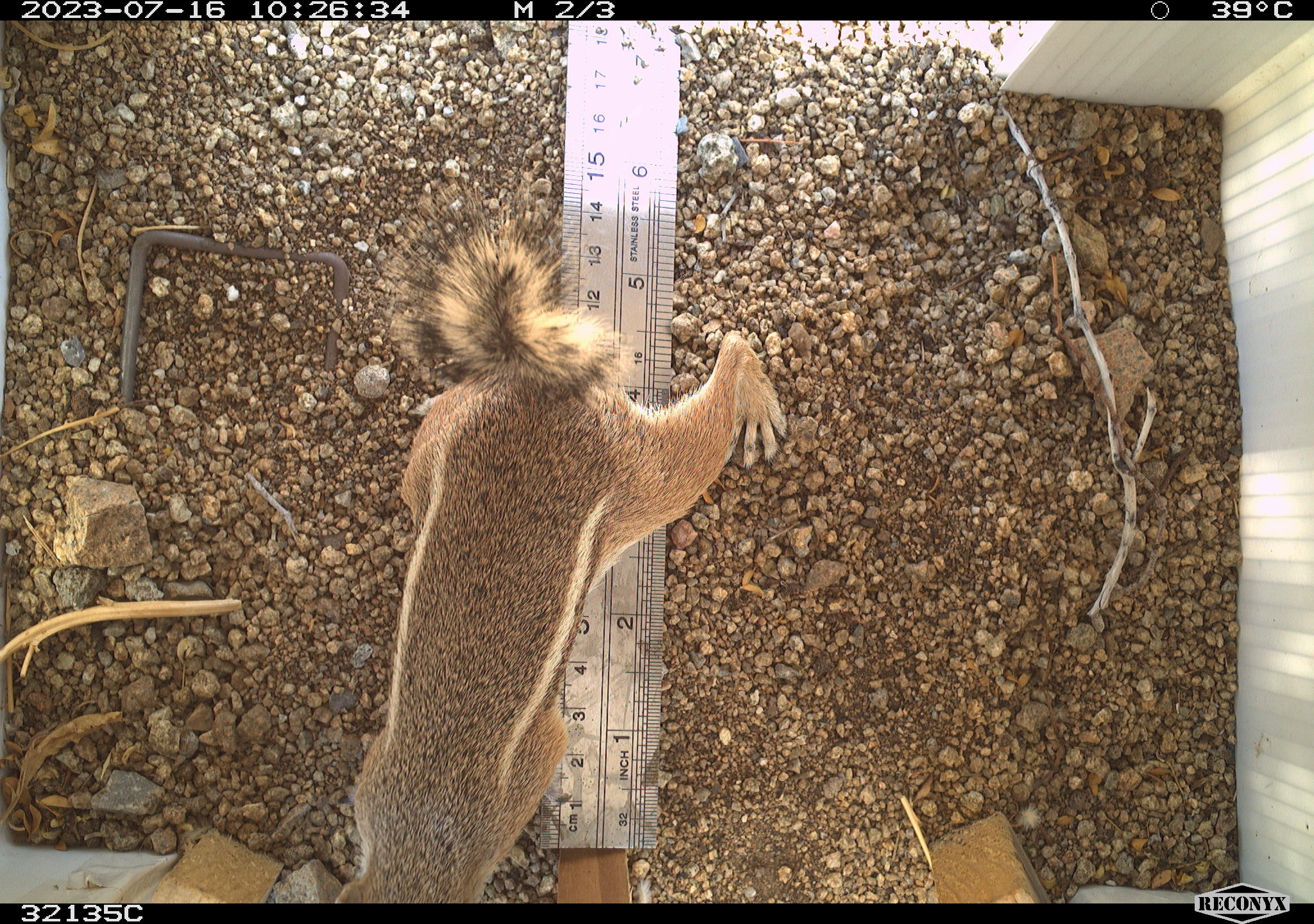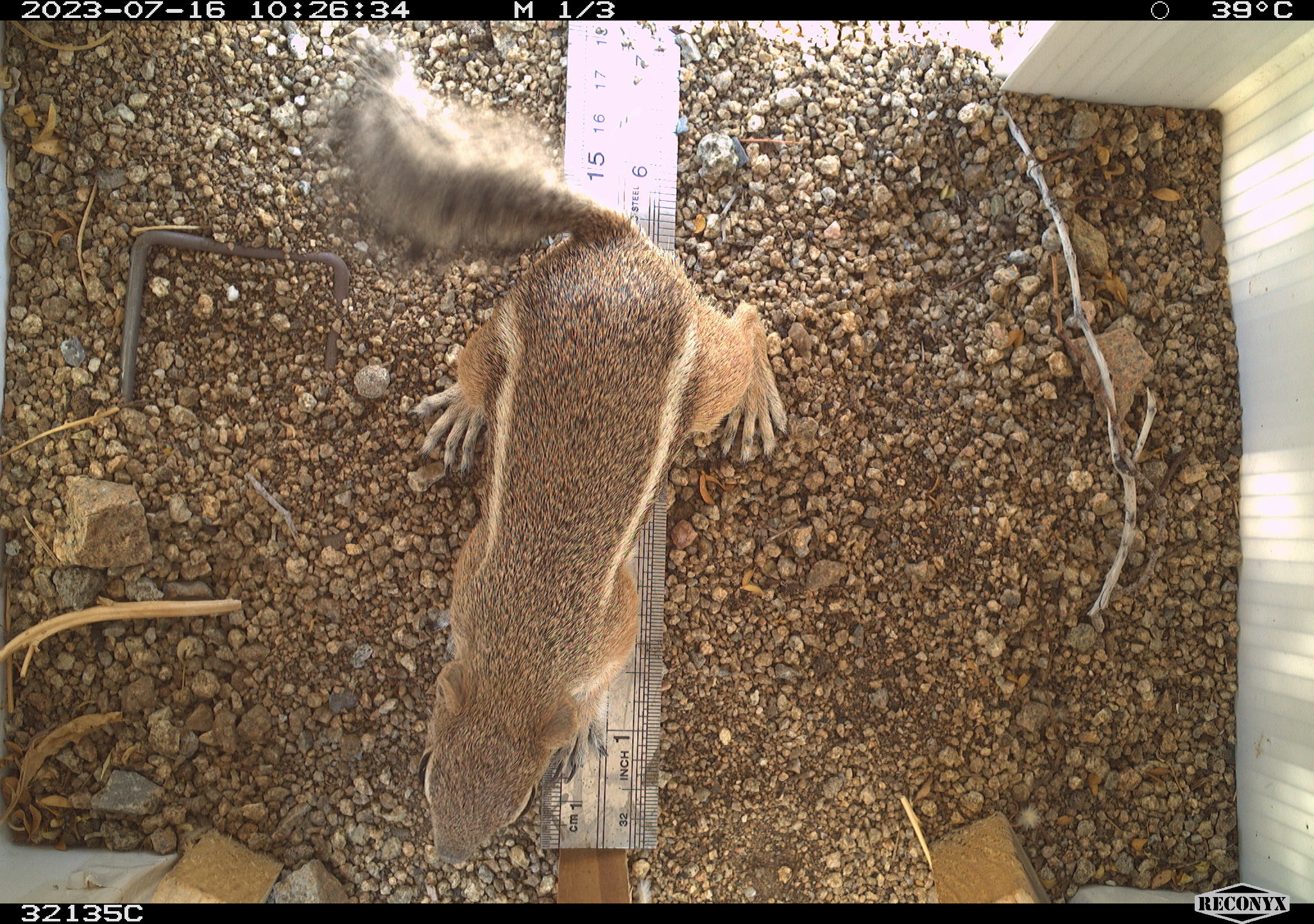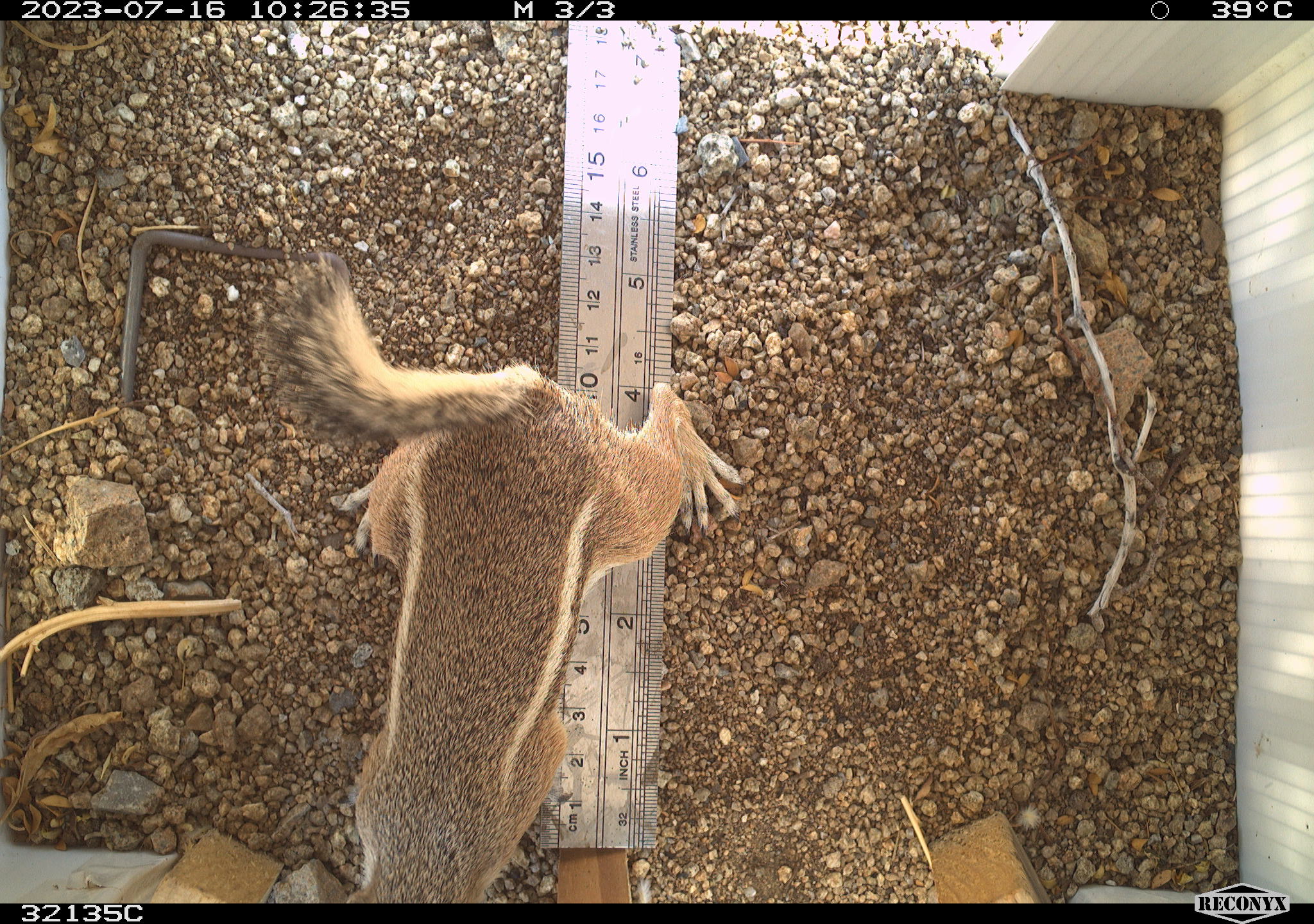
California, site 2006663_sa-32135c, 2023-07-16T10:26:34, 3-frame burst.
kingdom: Animalia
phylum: Chordata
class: Mammalia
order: Rodentia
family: Sciuridae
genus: Ammospermophilus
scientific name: Ammospermophilus leucurus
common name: white-tailed antelope squirrel